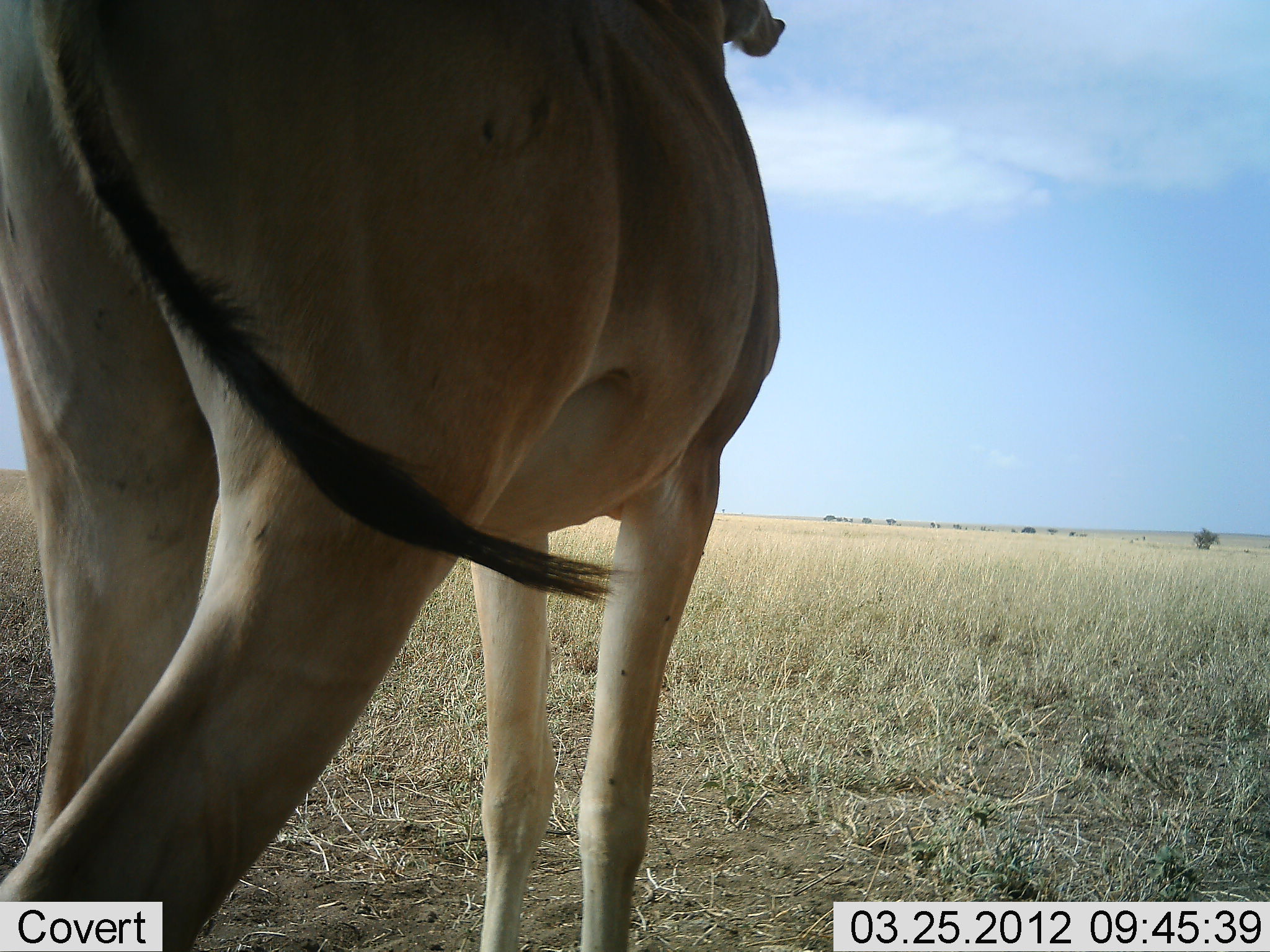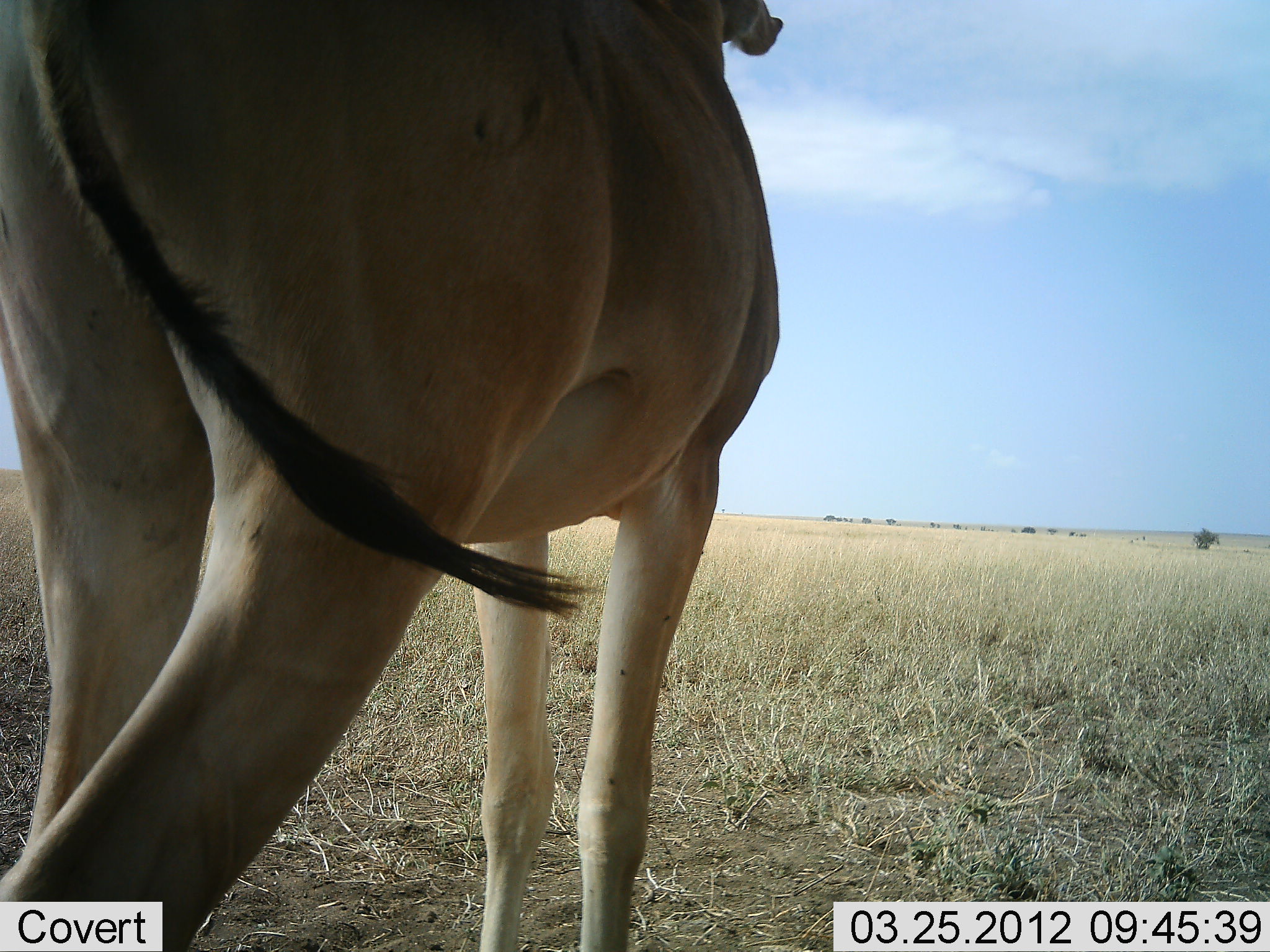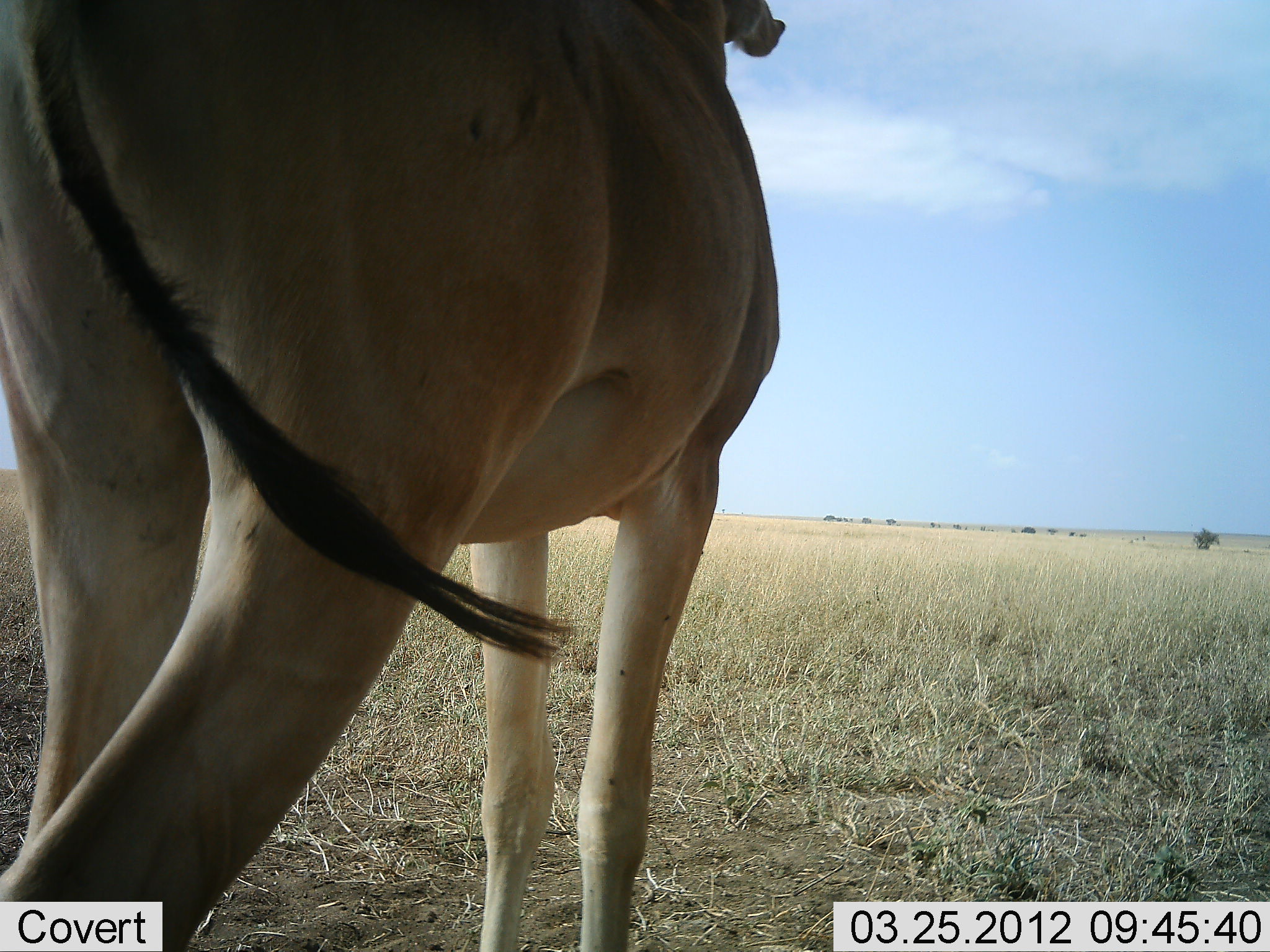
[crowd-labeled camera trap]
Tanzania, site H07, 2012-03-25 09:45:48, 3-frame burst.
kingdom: Animalia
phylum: Chordata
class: Mammalia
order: Artiodactyla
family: Bovidae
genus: Alcelaphus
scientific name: Alcelaphus buselaphus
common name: hartebeest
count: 1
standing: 100%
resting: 7%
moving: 0%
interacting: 0%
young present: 0%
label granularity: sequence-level